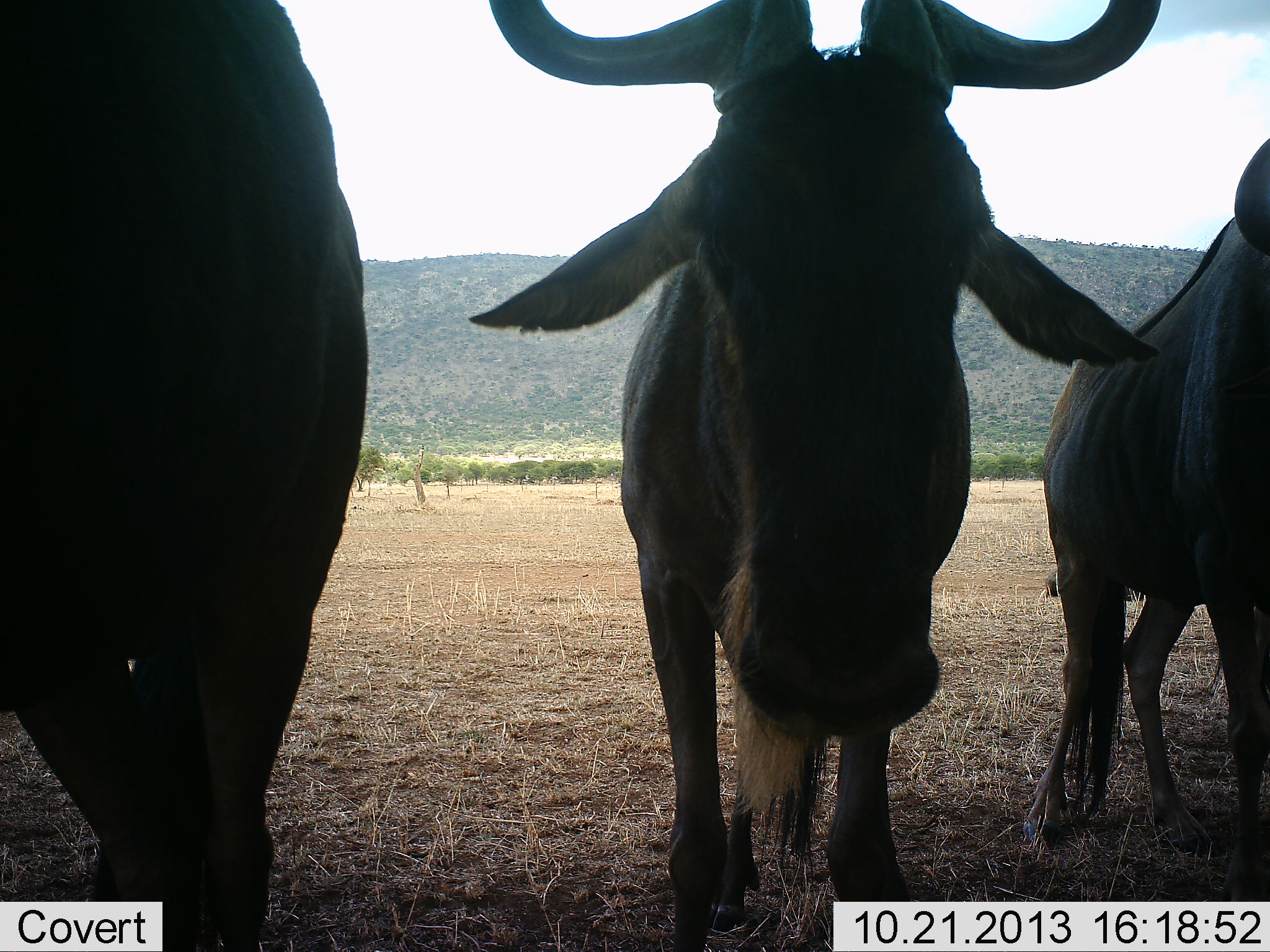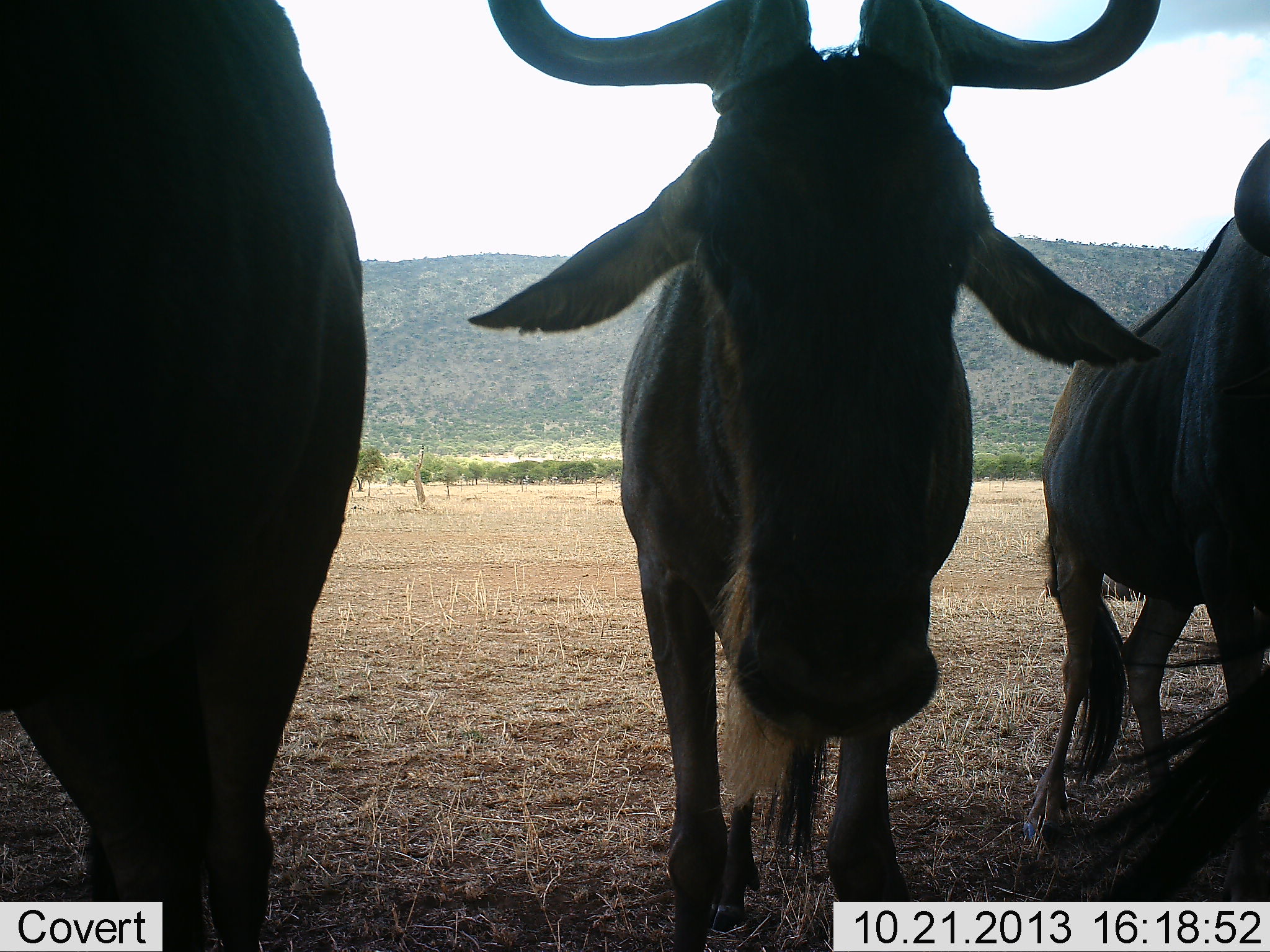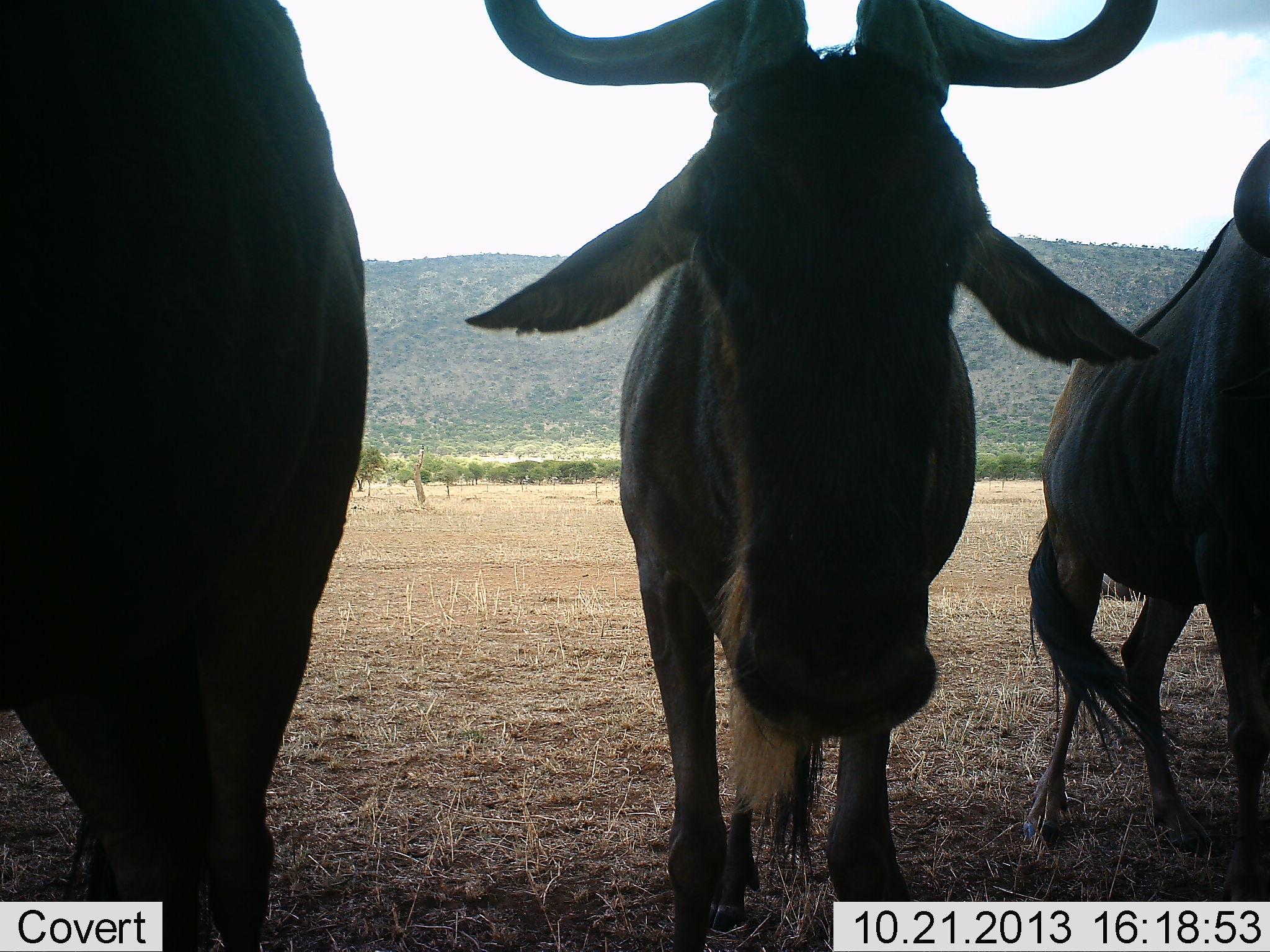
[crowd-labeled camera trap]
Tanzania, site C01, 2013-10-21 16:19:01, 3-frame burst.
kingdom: Animalia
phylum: Chordata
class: Mammalia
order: Artiodactyla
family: Bovidae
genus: Connochaetes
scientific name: Connochaetes taurinus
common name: blue wildebeest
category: wildebeest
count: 3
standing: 70%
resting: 10%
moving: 20%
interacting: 10%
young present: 0%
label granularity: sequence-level